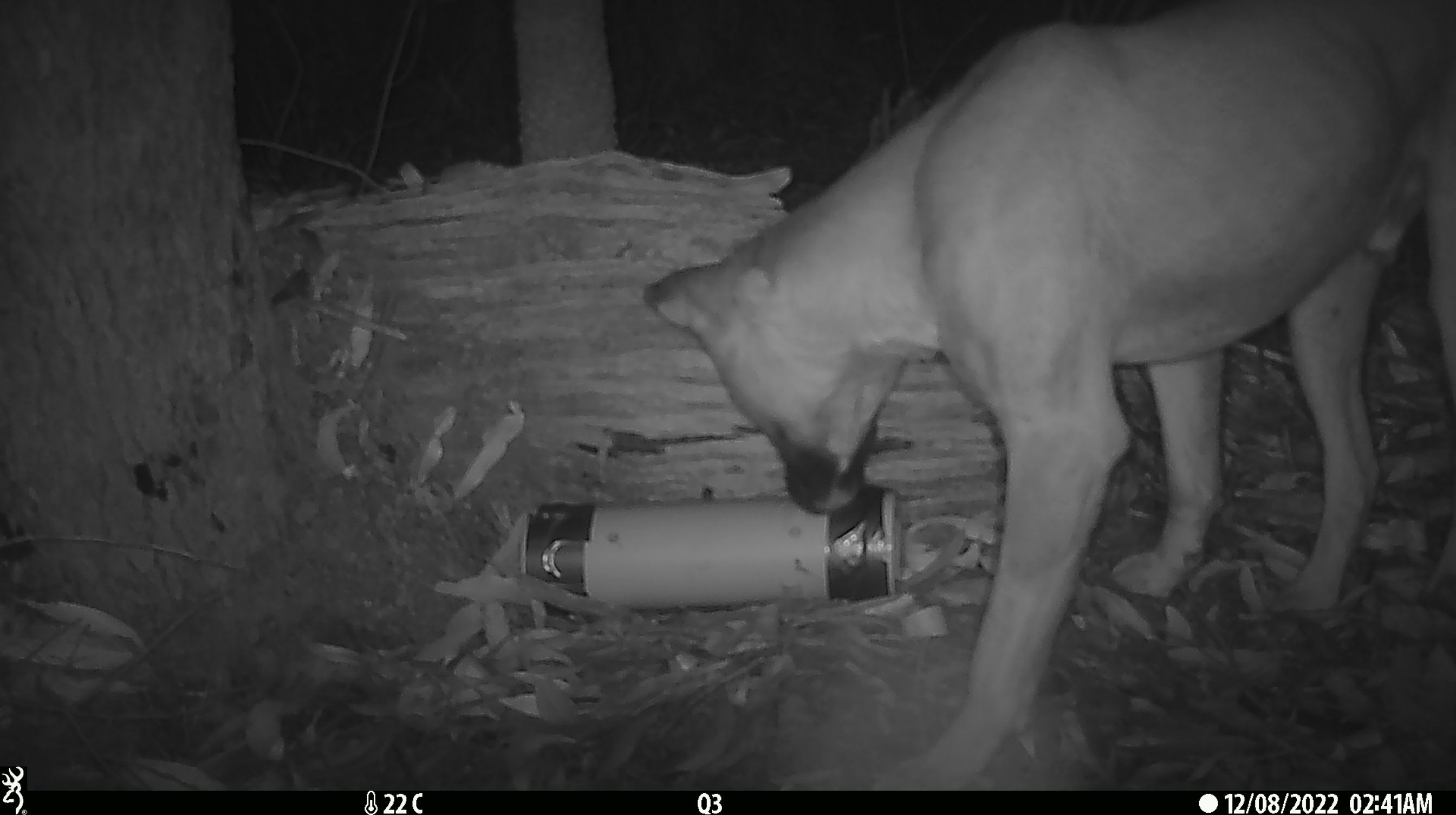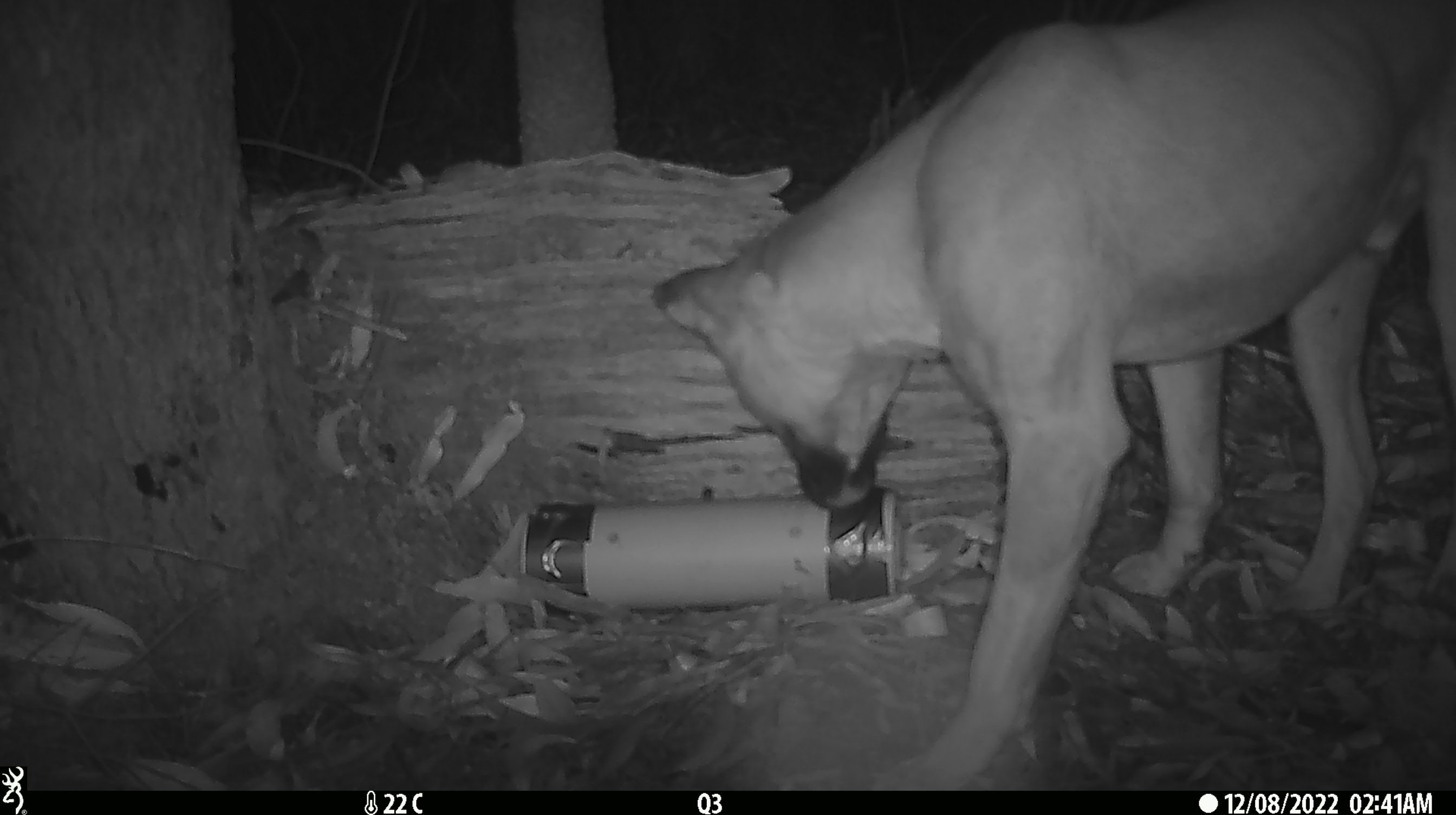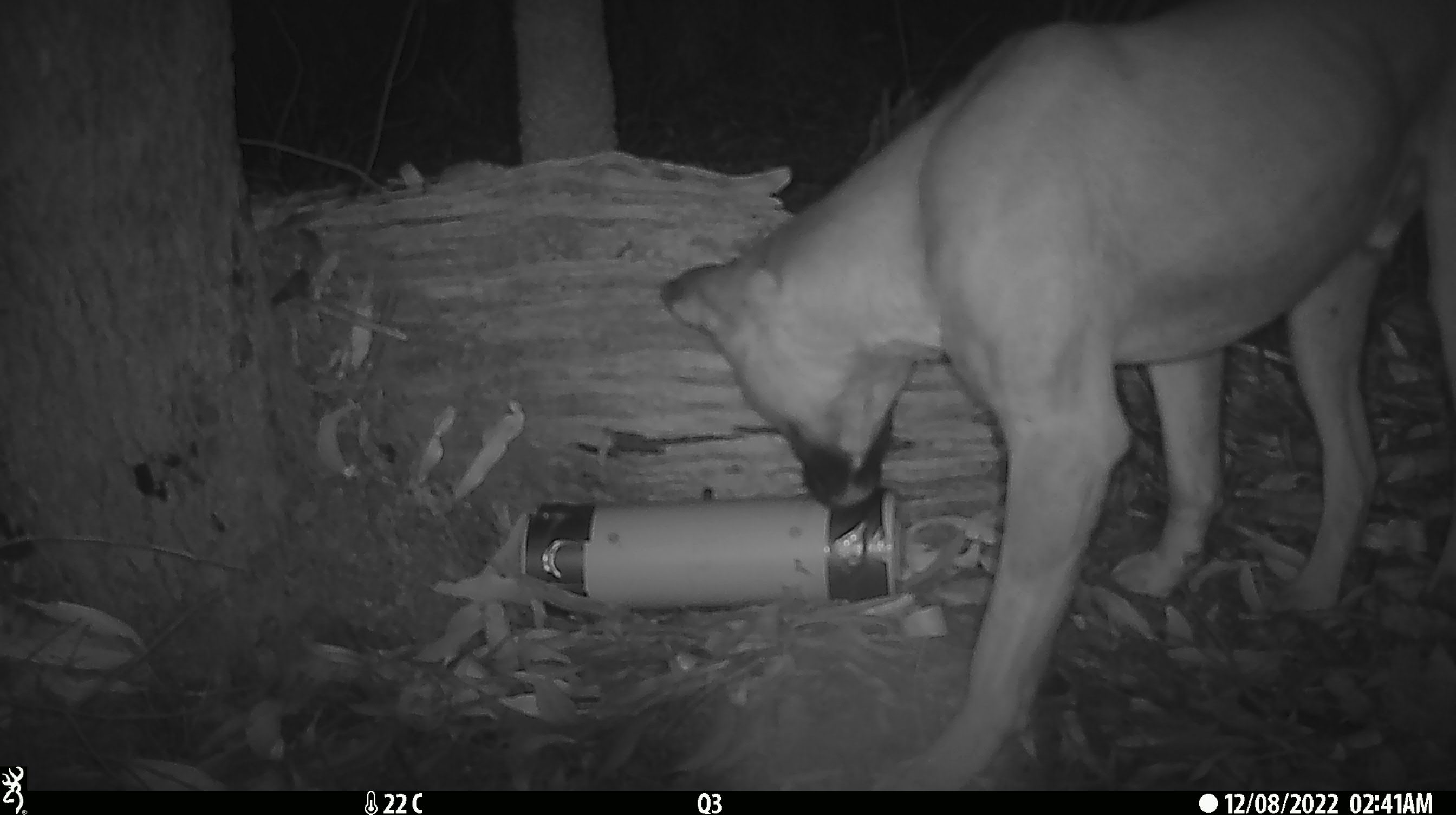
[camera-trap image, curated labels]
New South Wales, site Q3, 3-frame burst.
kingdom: Animalia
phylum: Chordata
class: Mammalia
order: Carnivora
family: Canidae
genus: Canis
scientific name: Canis familiaris dingo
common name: dingo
Dingo (Canis familiaris dingo).